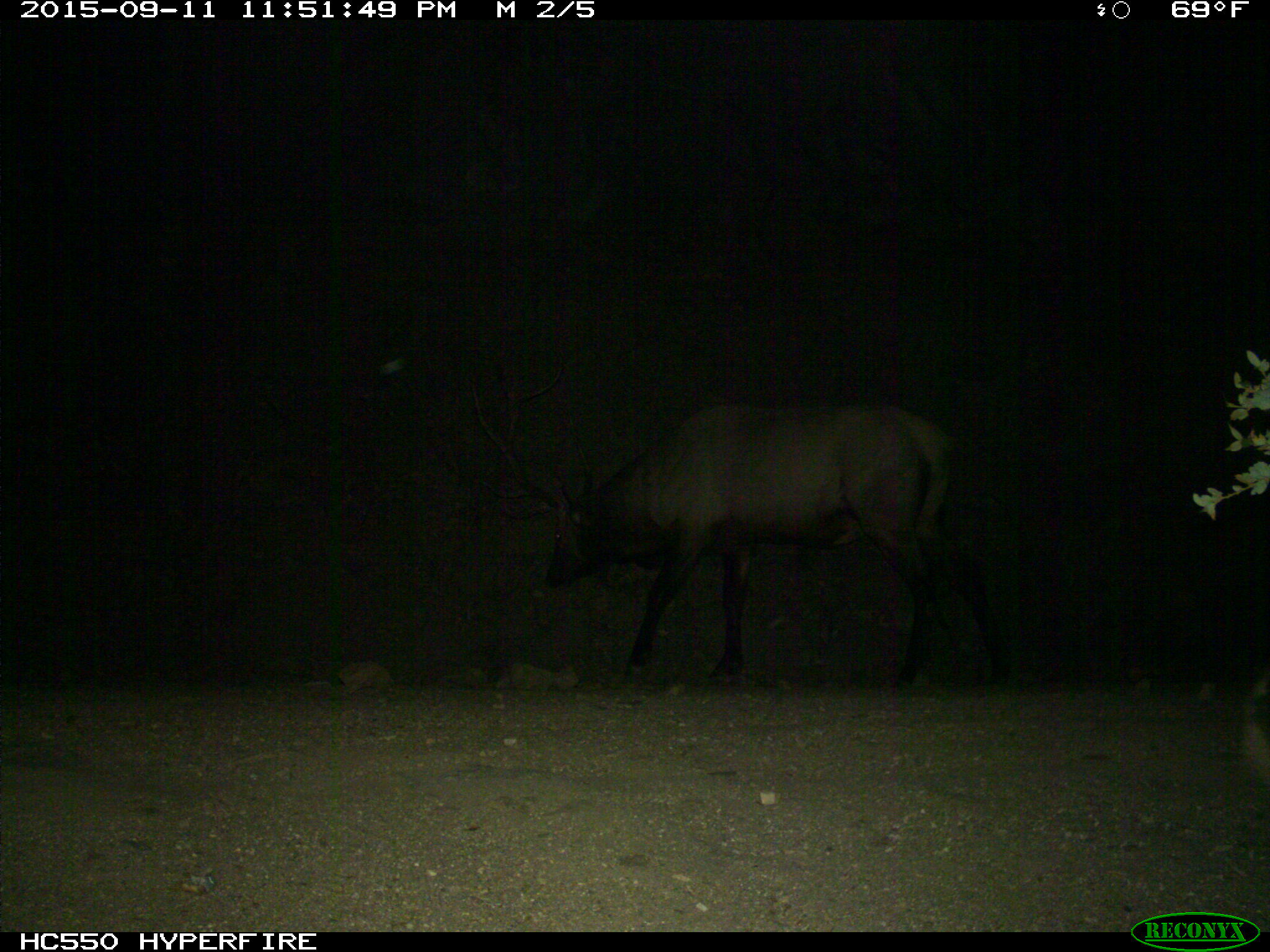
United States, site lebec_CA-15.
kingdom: Animalia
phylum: Chordata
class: Mammalia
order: Artiodactyla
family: Cervidae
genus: Cervus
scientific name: Cervus canadensis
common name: elk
Cervus canadensis (elk).